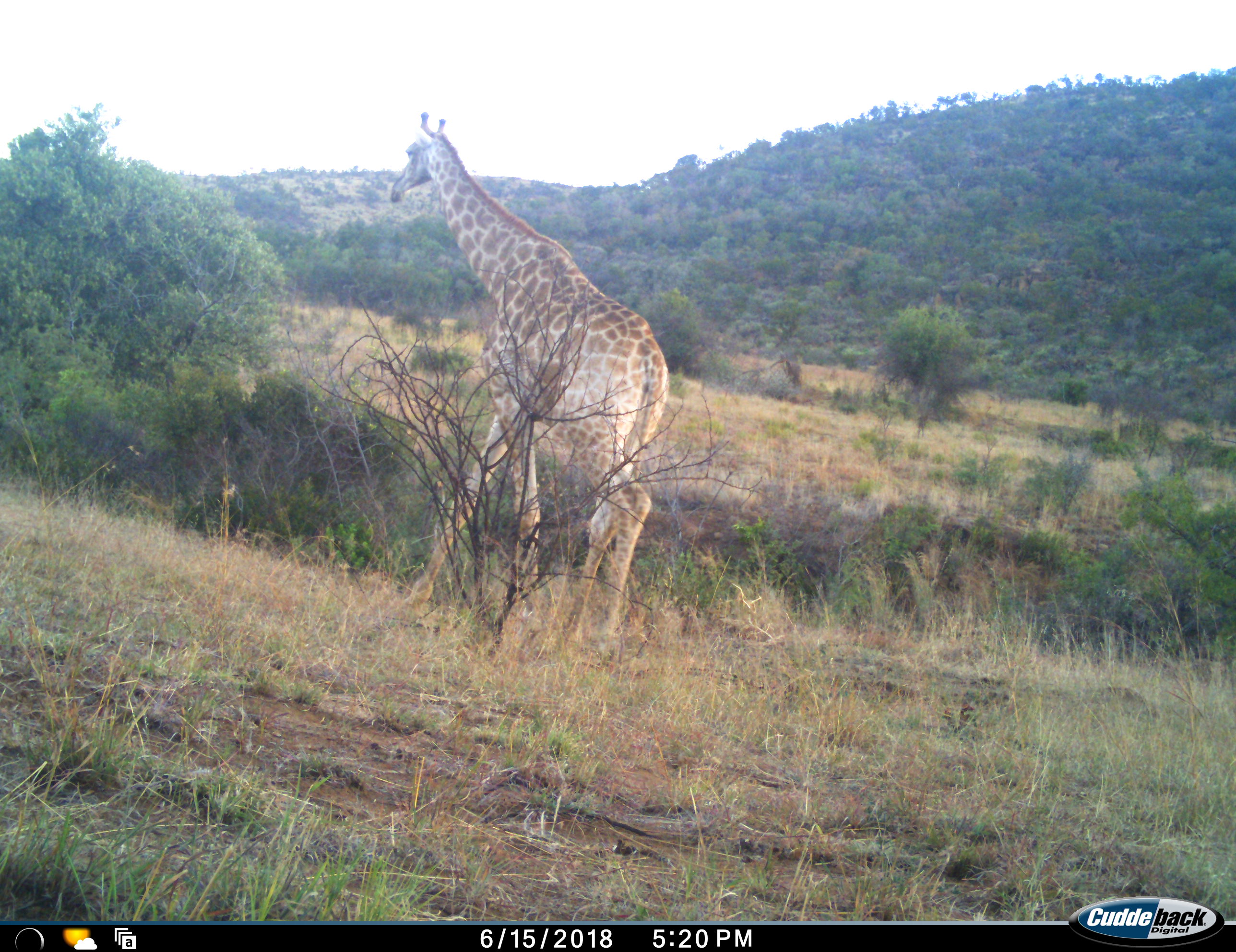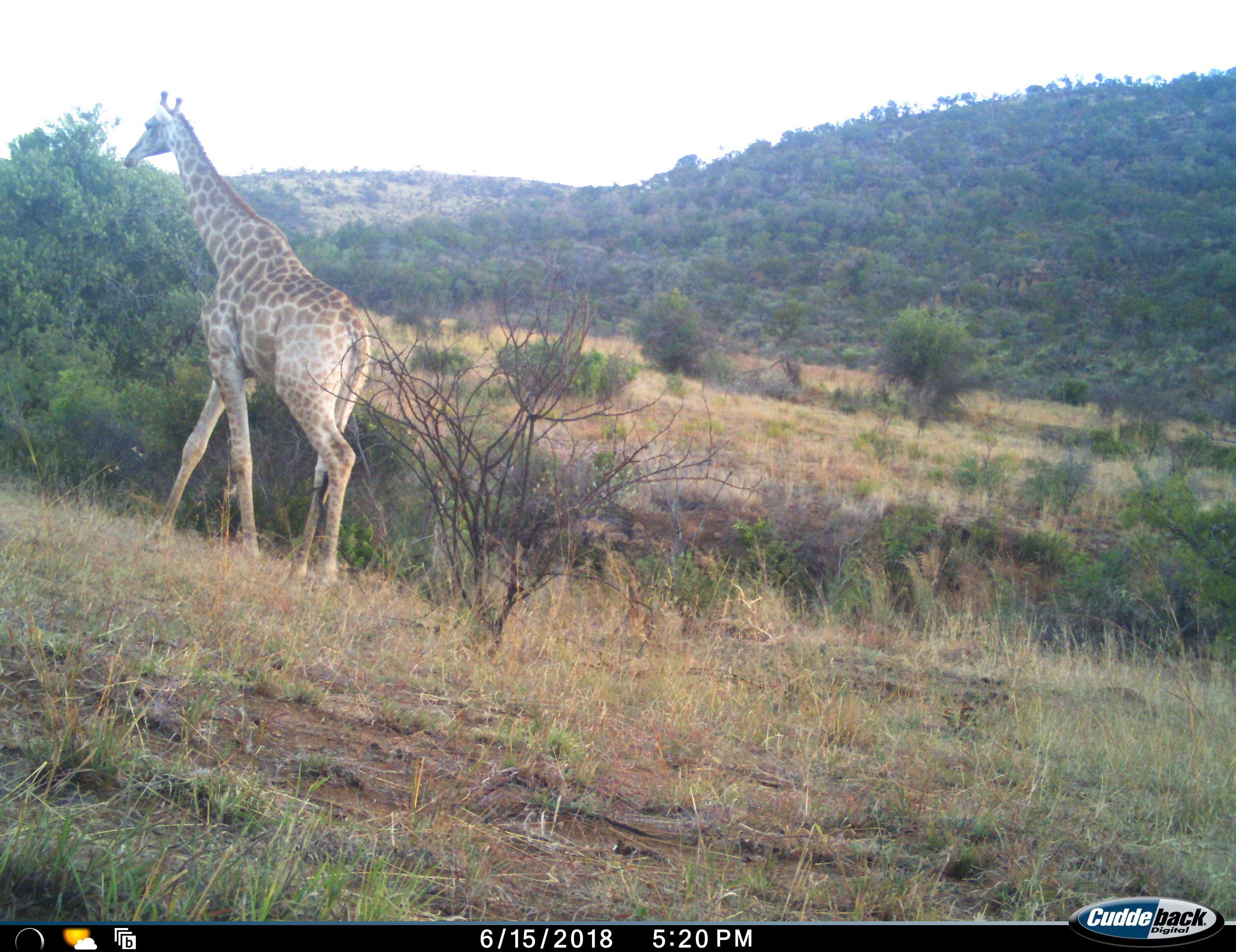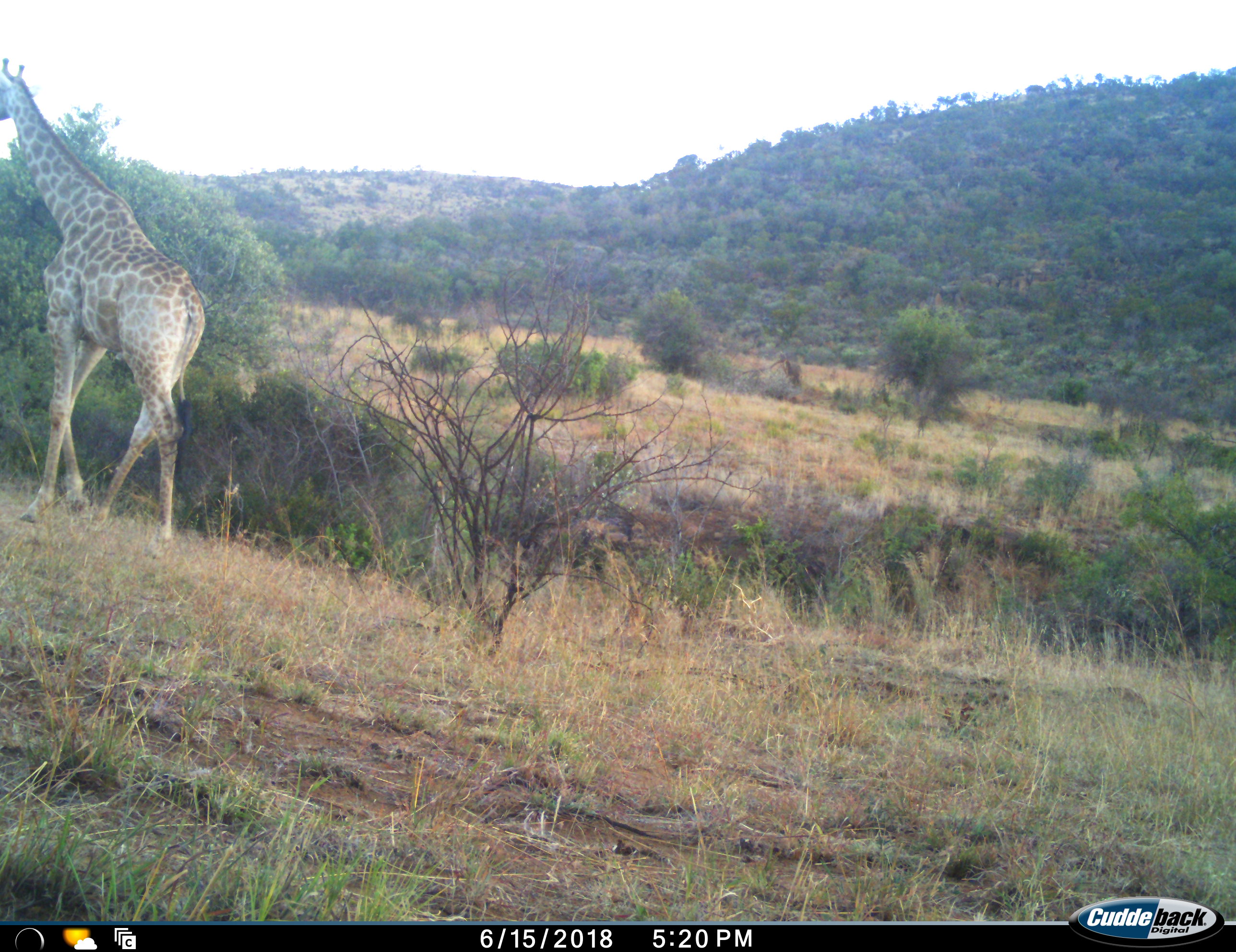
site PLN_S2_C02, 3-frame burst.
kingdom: Animalia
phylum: Chordata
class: Mammalia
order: Artiodactyla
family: Giraffidae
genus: Giraffa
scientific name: Giraffa camelopardalis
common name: giraffe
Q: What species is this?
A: Giraffe (Giraffa camelopardalis).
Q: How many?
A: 1.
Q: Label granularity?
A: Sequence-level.